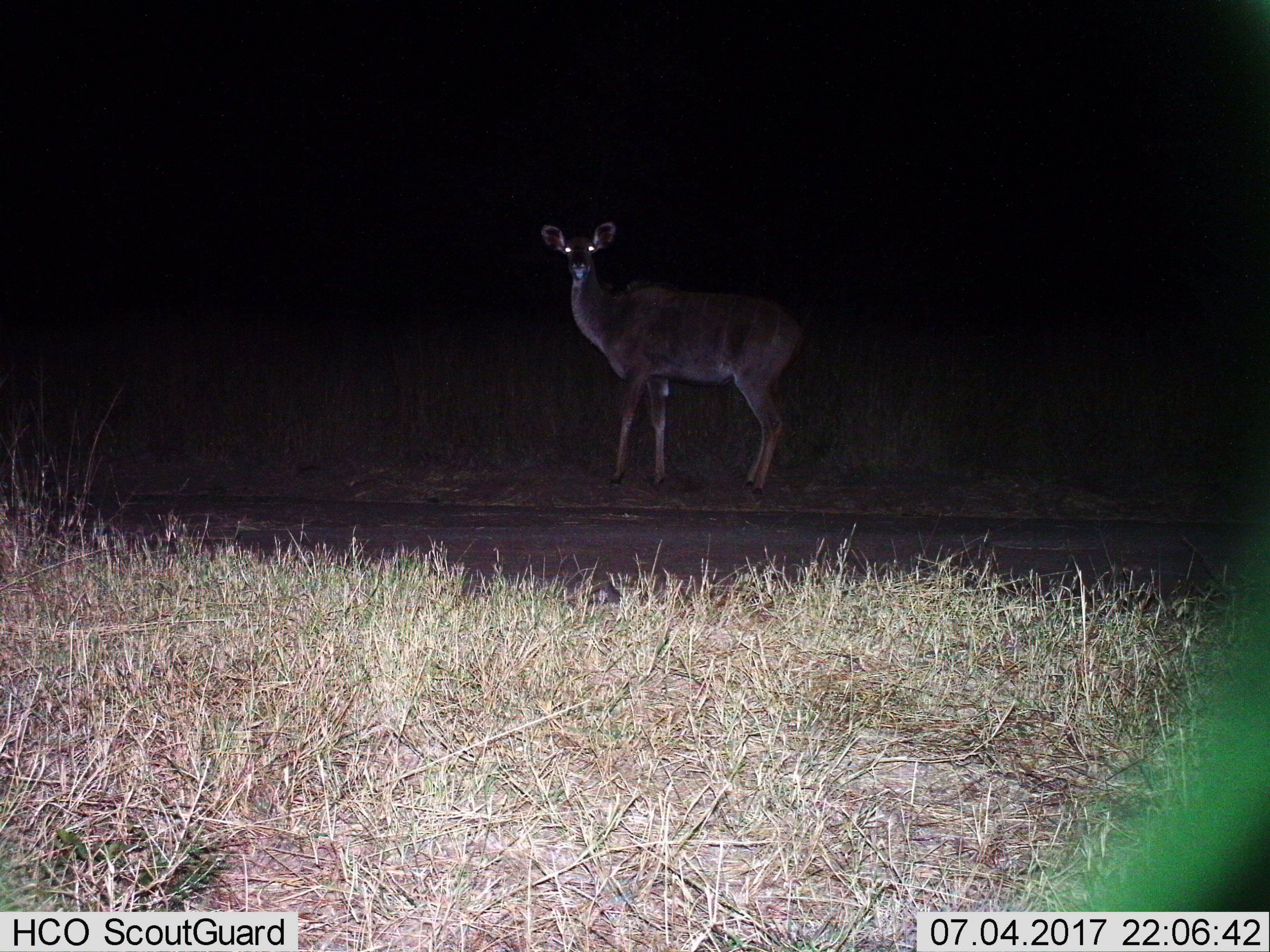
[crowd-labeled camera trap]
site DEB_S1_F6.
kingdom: Animalia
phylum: Chordata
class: Mammalia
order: Artiodactyla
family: Bovidae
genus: Tragelaphus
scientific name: Tragelaphus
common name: kudu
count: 1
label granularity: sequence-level